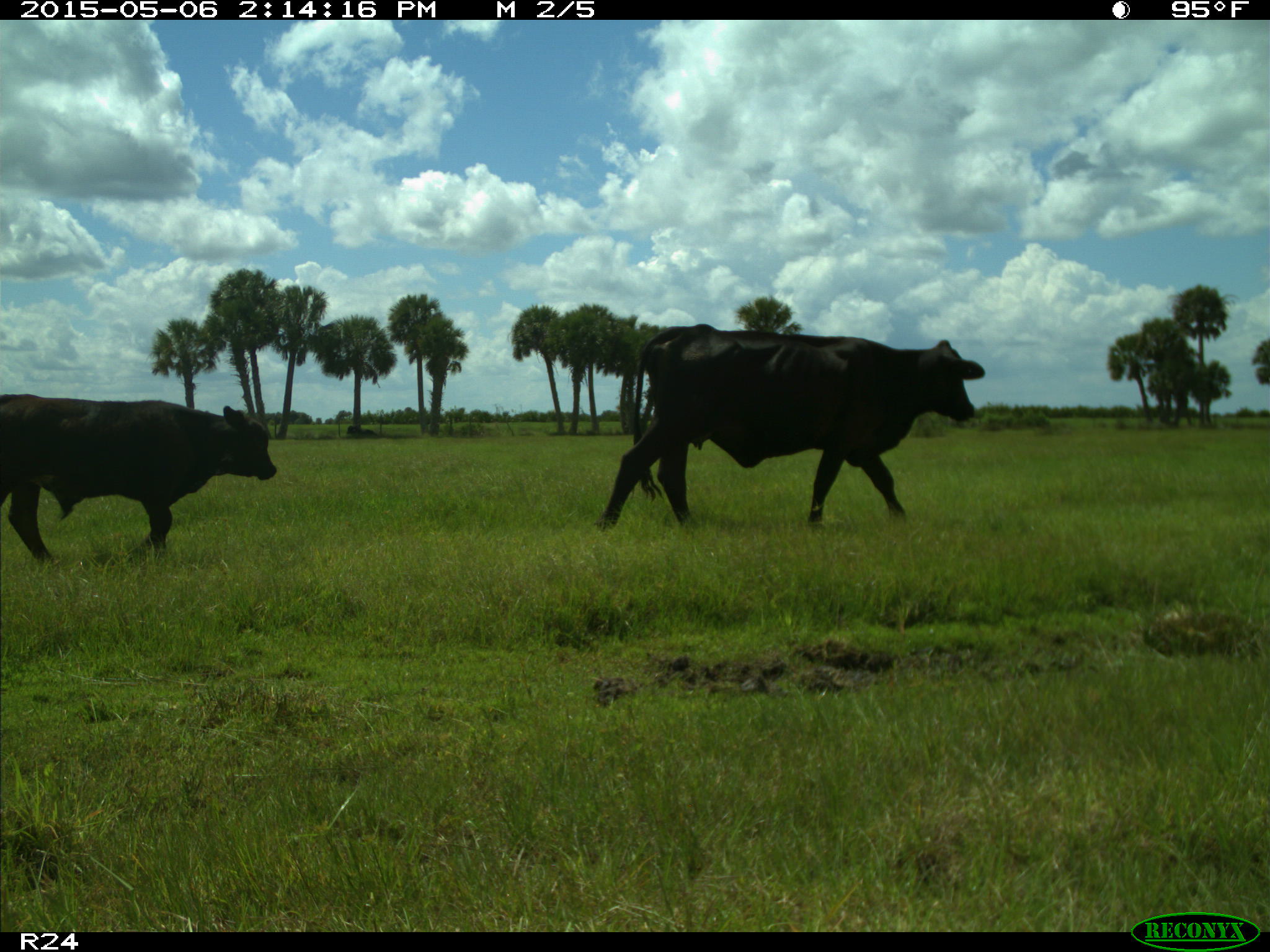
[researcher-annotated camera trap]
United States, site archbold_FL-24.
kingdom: Animalia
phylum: Chordata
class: Mammalia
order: Artiodactyla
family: Bovidae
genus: Bos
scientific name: Bos taurus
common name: domestic cow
Bos taurus (domestic cow).